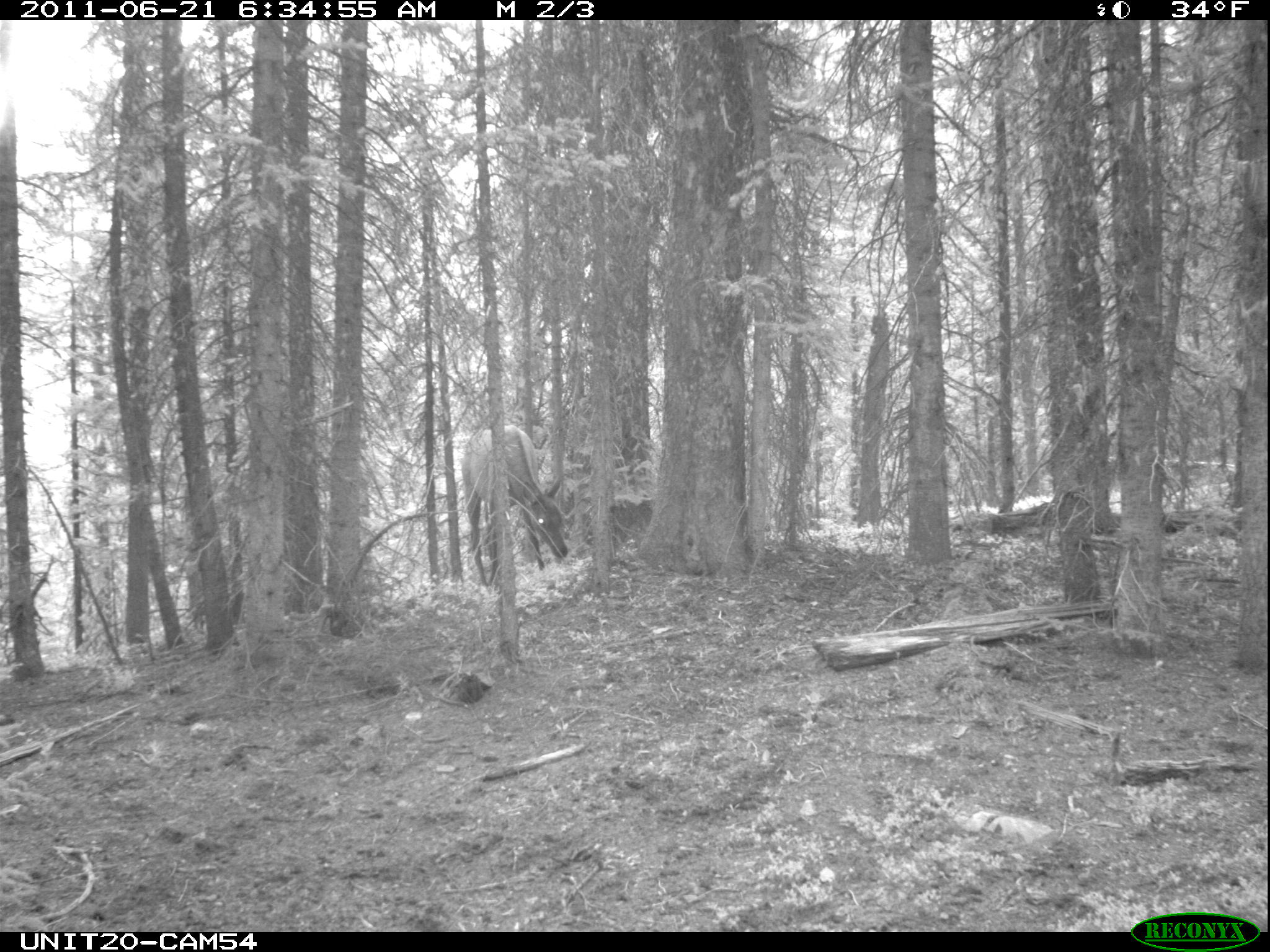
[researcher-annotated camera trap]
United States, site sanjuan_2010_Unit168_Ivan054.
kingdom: Animalia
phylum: Chordata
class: Mammalia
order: Artiodactyla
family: Cervidae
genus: Cervus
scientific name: Cervus elaphus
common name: red deer